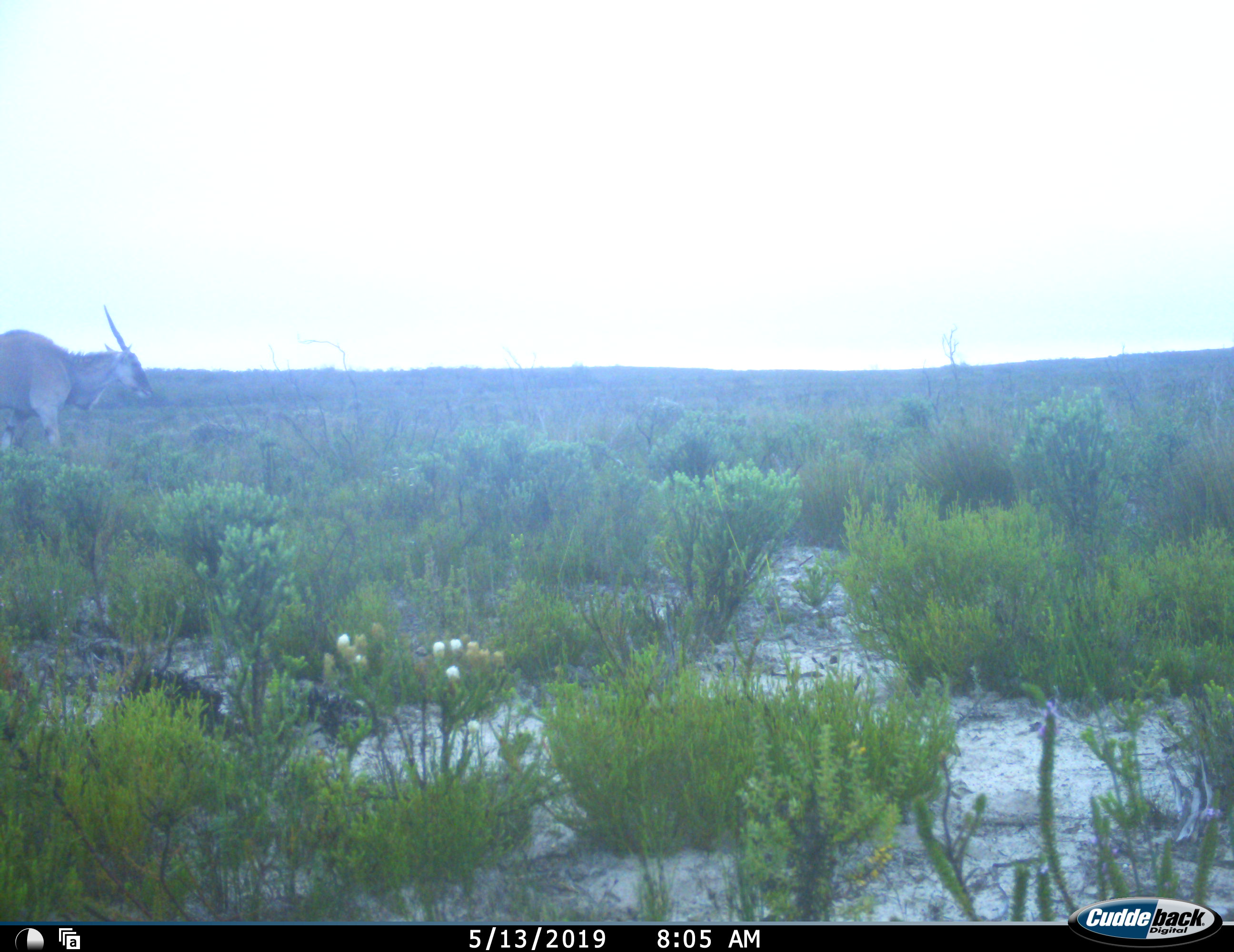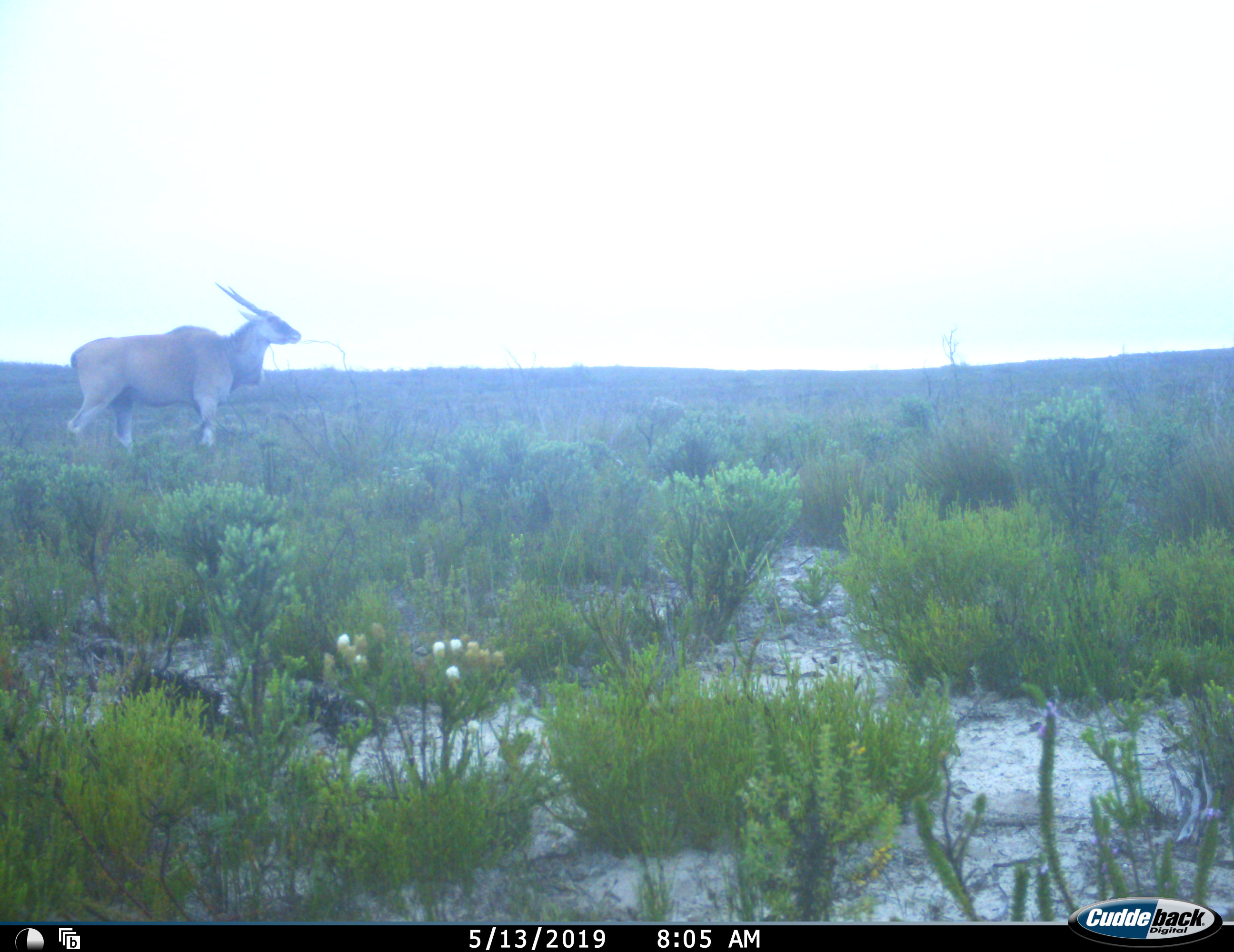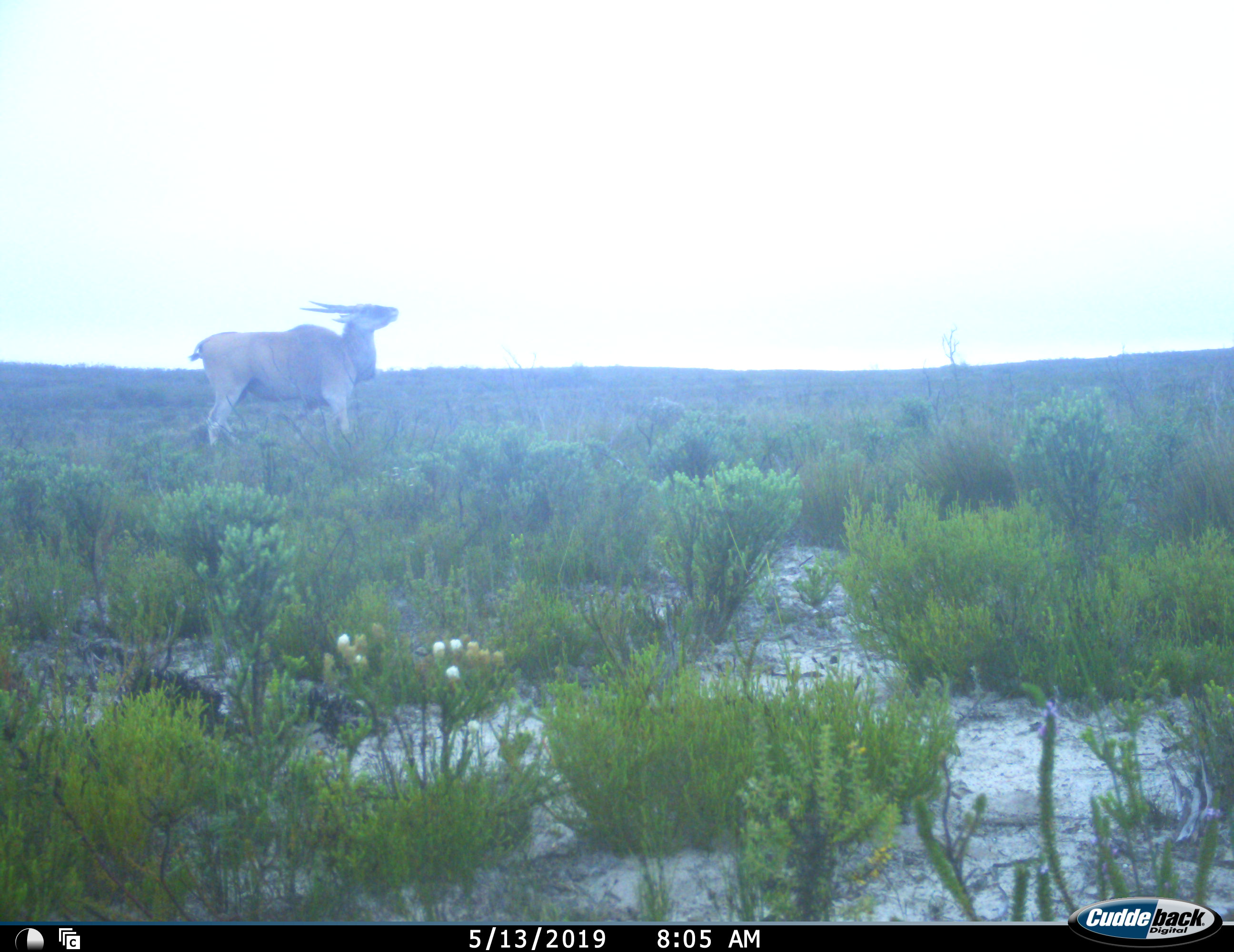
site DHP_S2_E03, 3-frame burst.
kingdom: Animalia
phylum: Chordata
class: Mammalia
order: Artiodactyla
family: Bovidae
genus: Tragelaphus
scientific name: Tragelaphus oryx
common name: eland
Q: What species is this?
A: Eland (Tragelaphus oryx).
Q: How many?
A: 1.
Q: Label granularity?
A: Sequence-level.